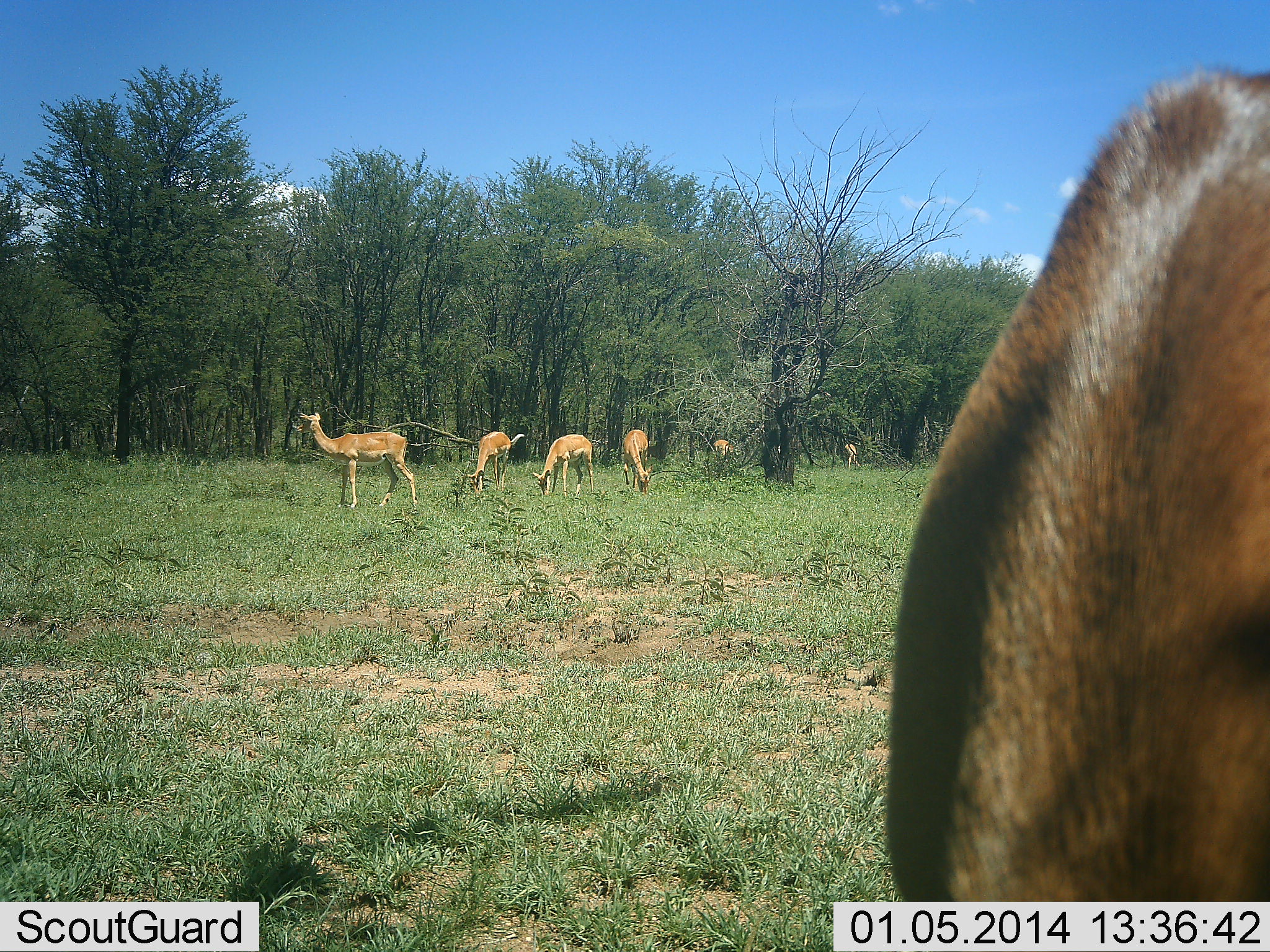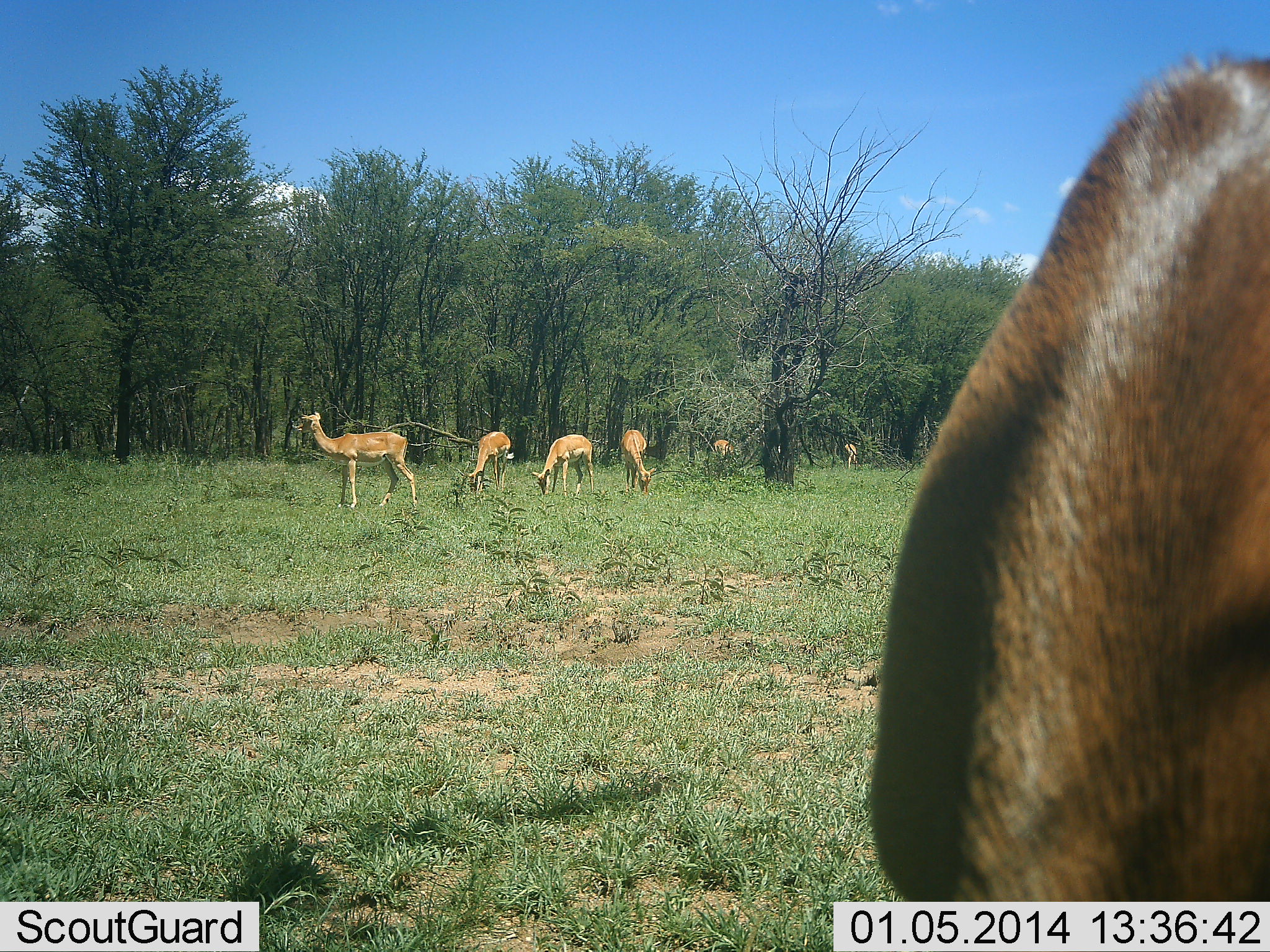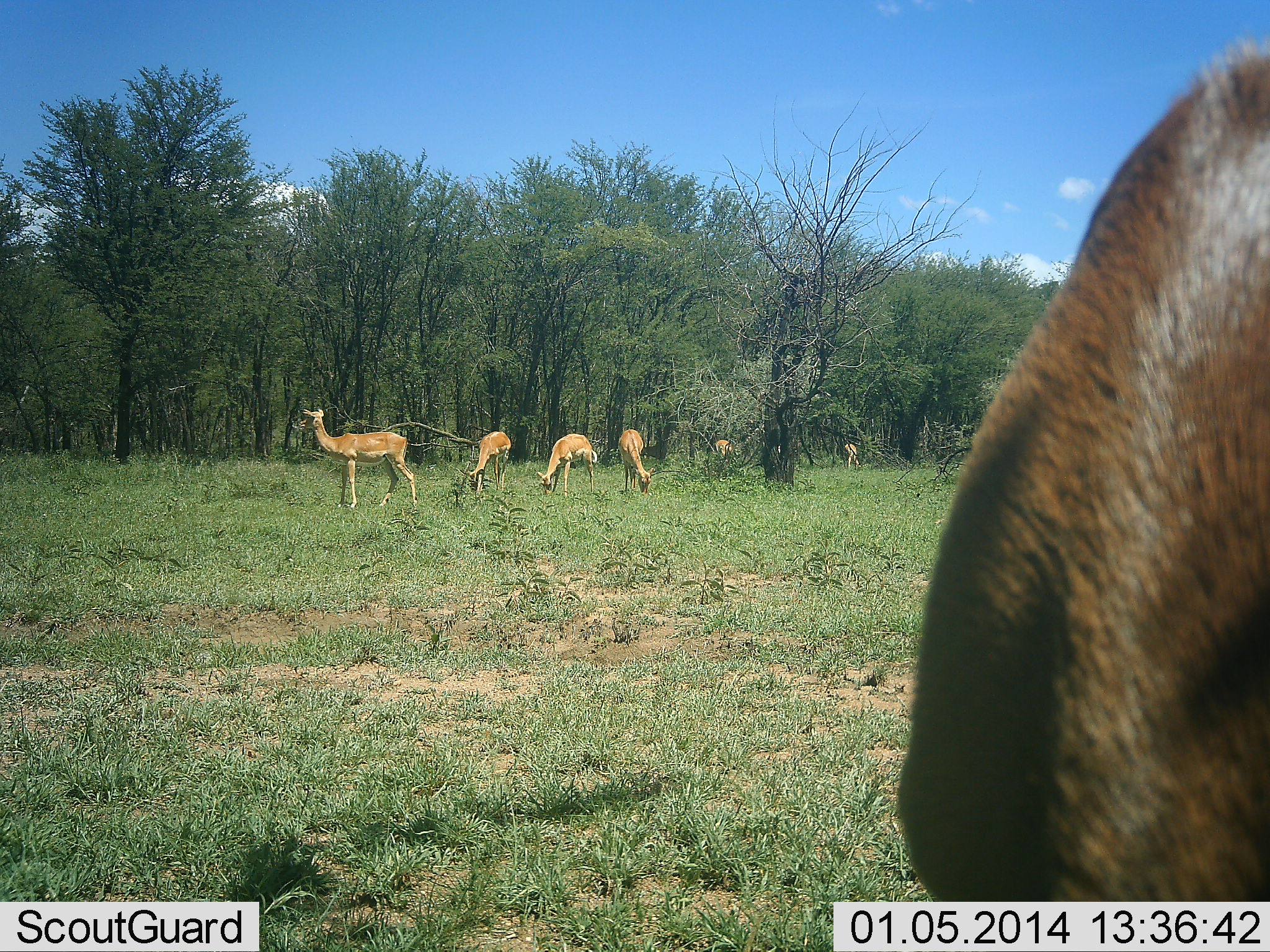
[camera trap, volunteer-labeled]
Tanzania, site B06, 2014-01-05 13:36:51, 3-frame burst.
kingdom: Animalia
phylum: Chordata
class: Mammalia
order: Artiodactyla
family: Bovidae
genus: Aepyceros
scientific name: Aepyceros melampus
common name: impala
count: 7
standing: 92%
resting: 0%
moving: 8%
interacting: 0%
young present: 0%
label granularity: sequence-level